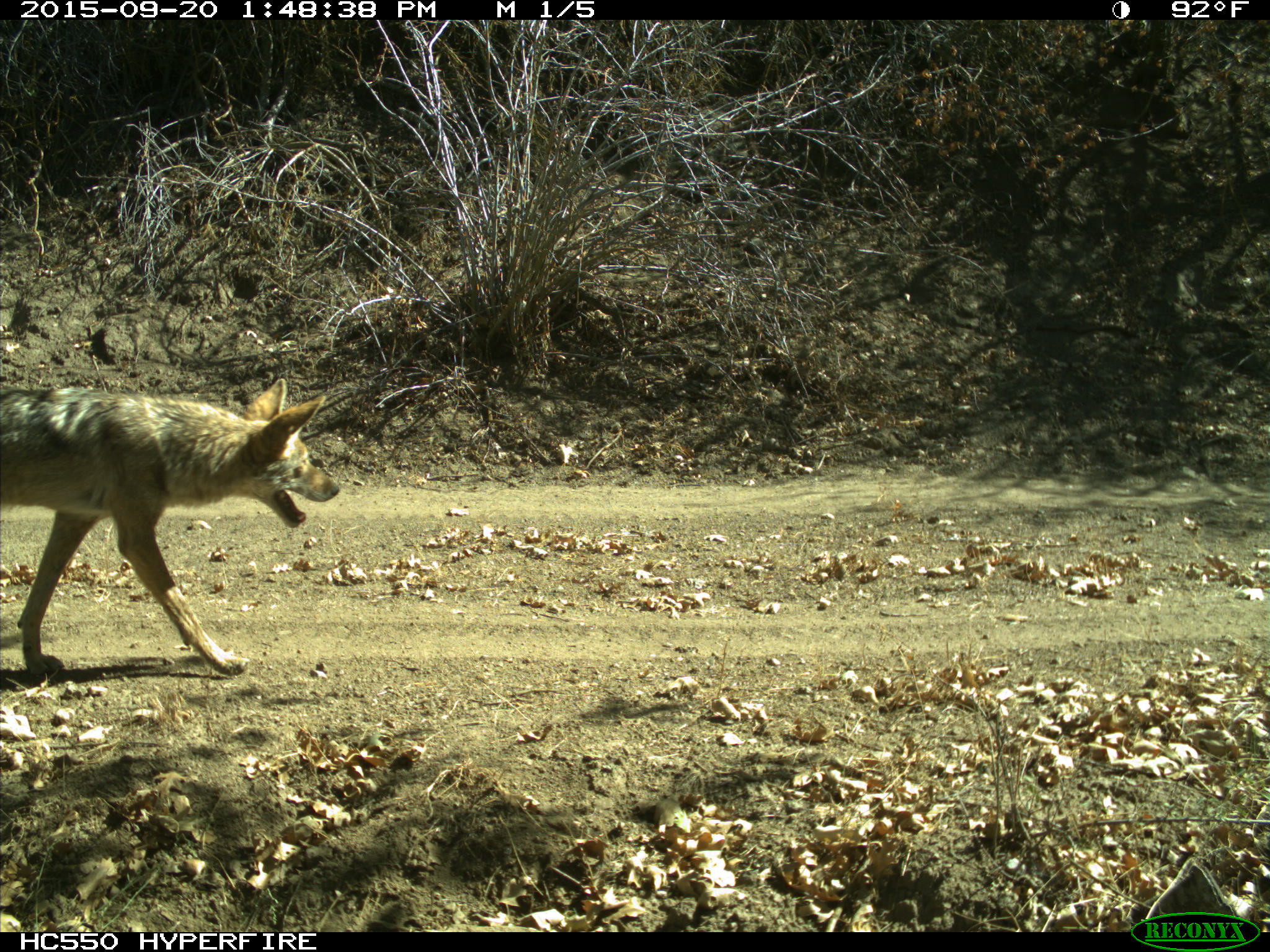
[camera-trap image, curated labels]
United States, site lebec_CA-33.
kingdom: Animalia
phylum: Chordata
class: Mammalia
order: Carnivora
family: Canidae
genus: Canis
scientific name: Canis latrans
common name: coyote